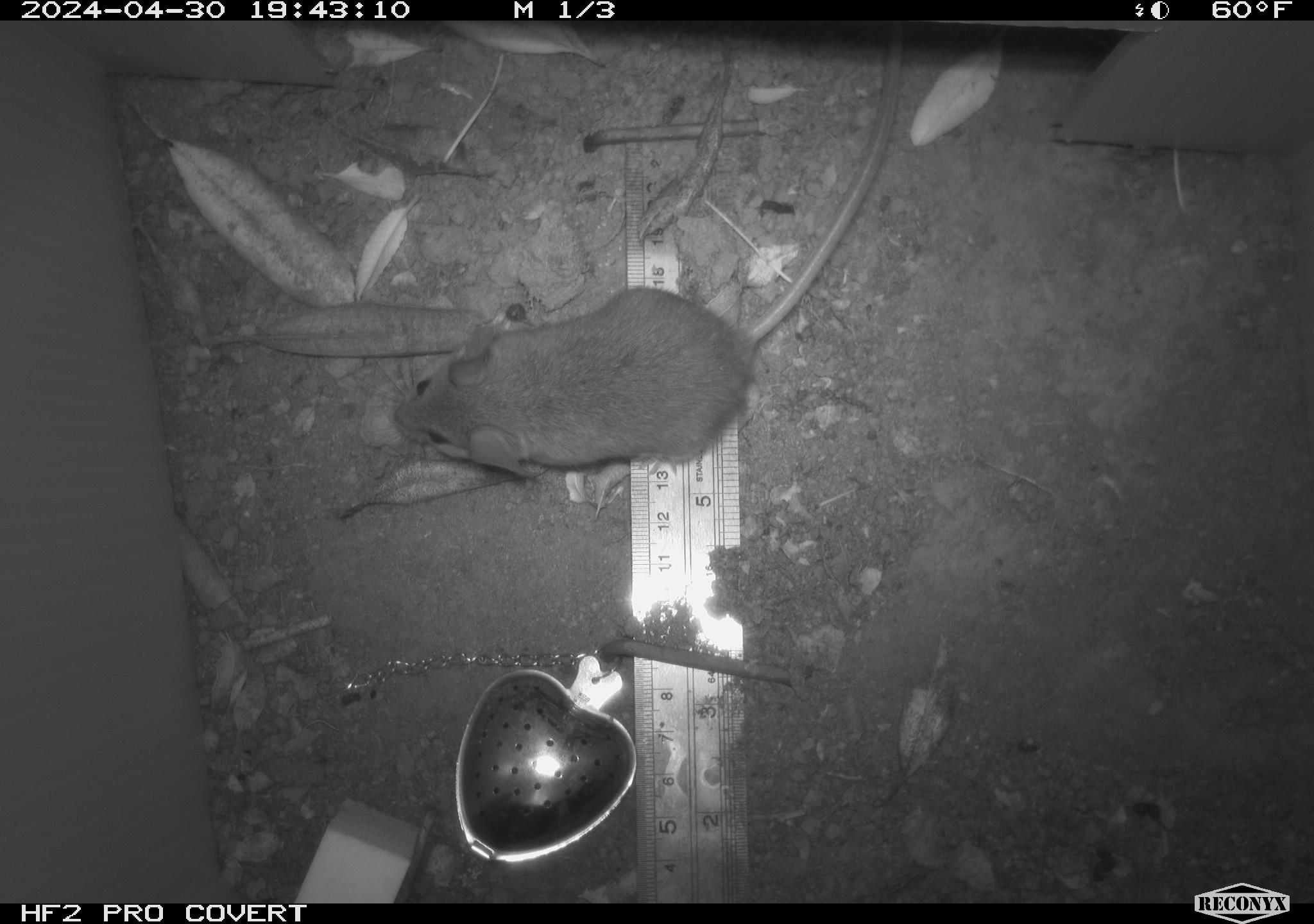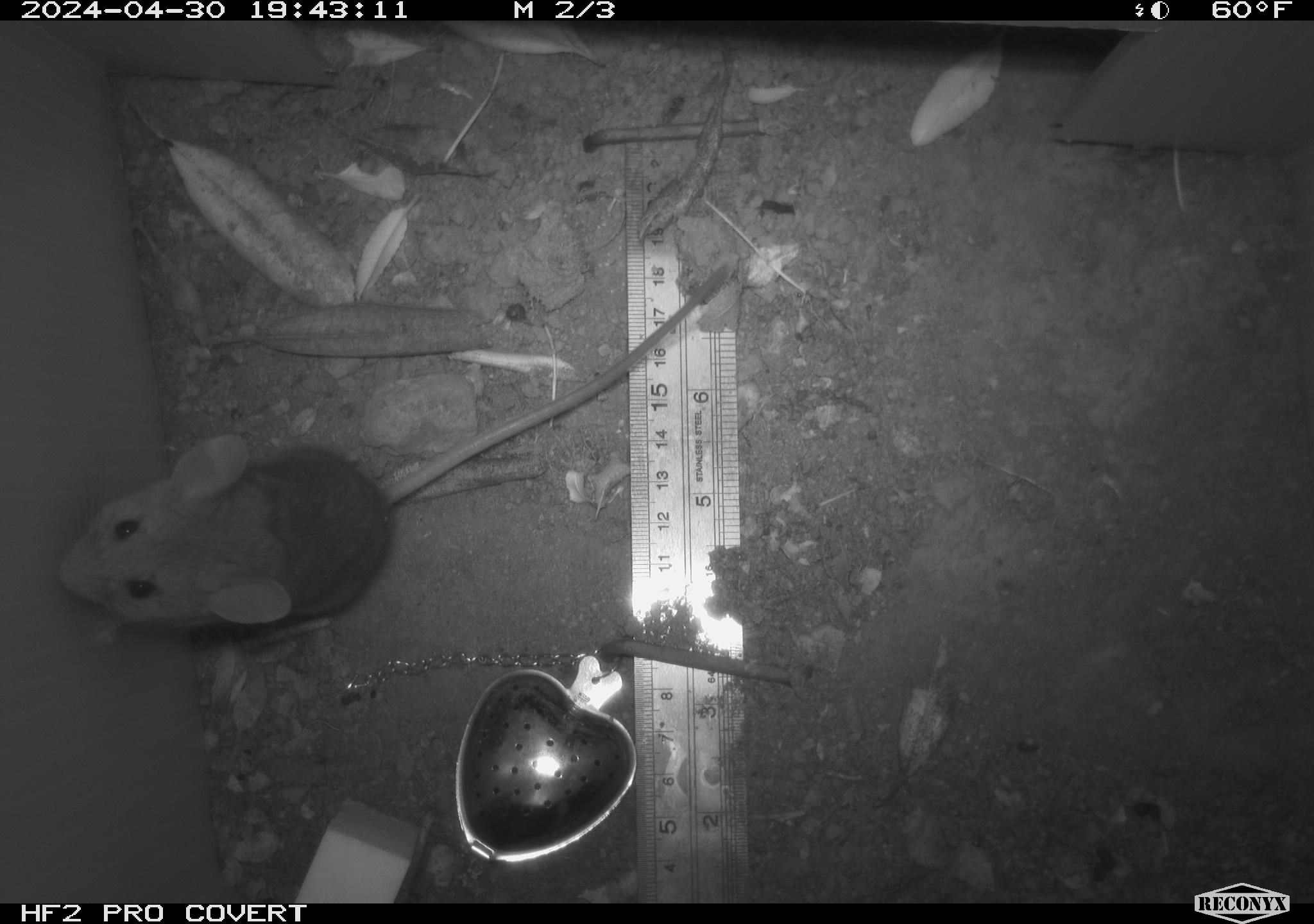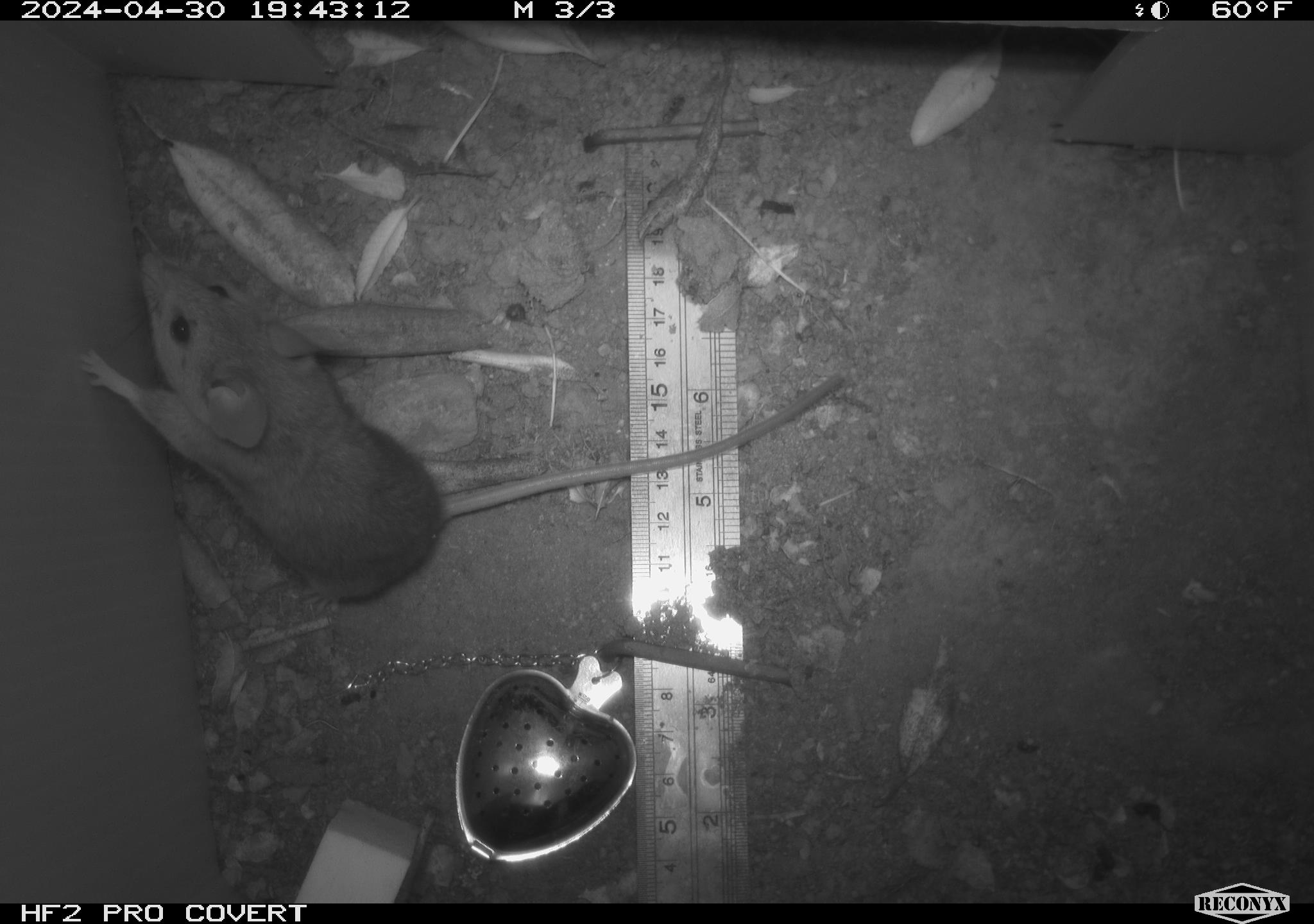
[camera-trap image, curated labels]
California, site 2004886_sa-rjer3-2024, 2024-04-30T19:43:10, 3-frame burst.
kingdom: Animalia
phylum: Chordata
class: Mammalia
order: Rodentia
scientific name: Rodentia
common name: mouse species